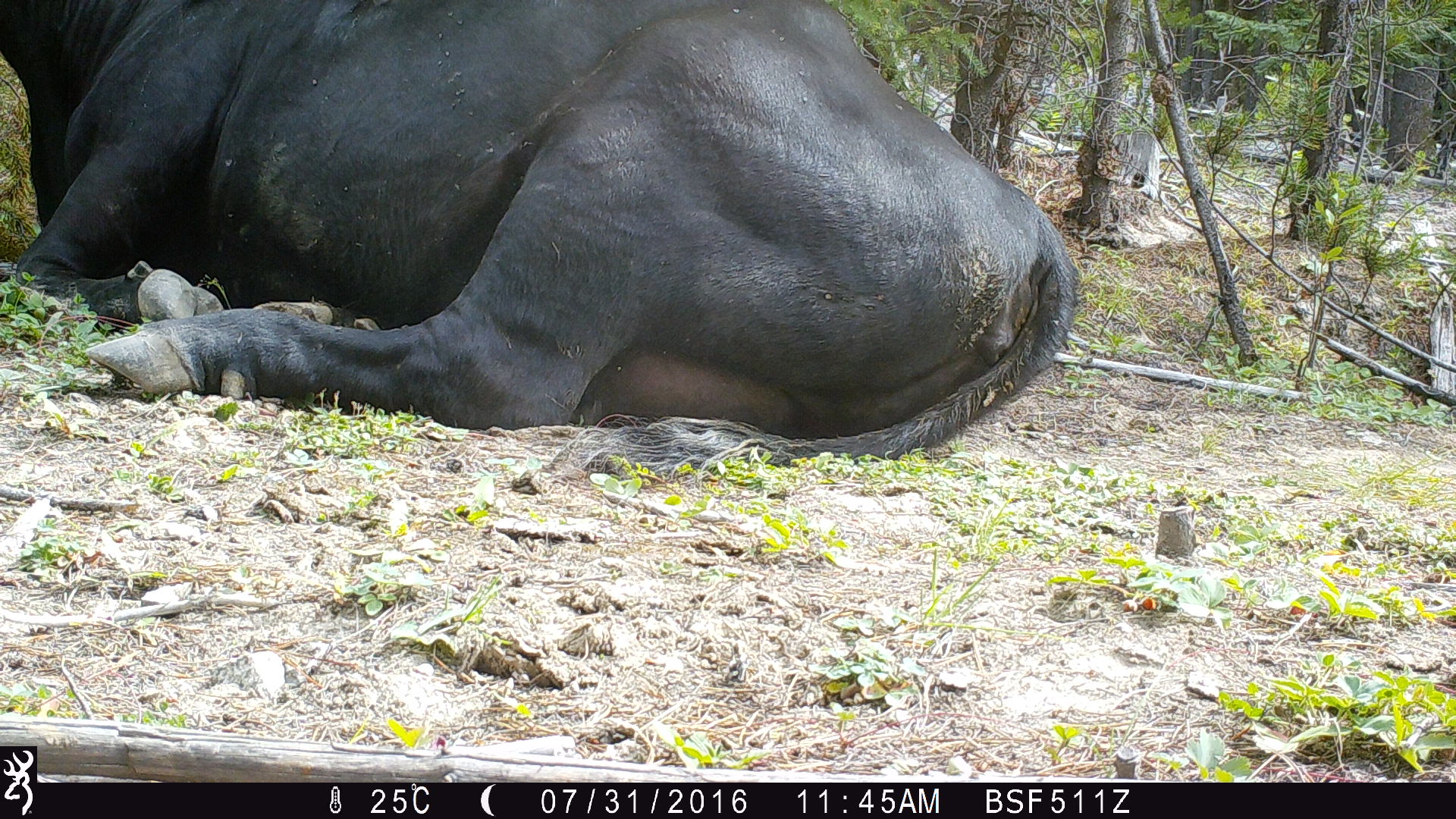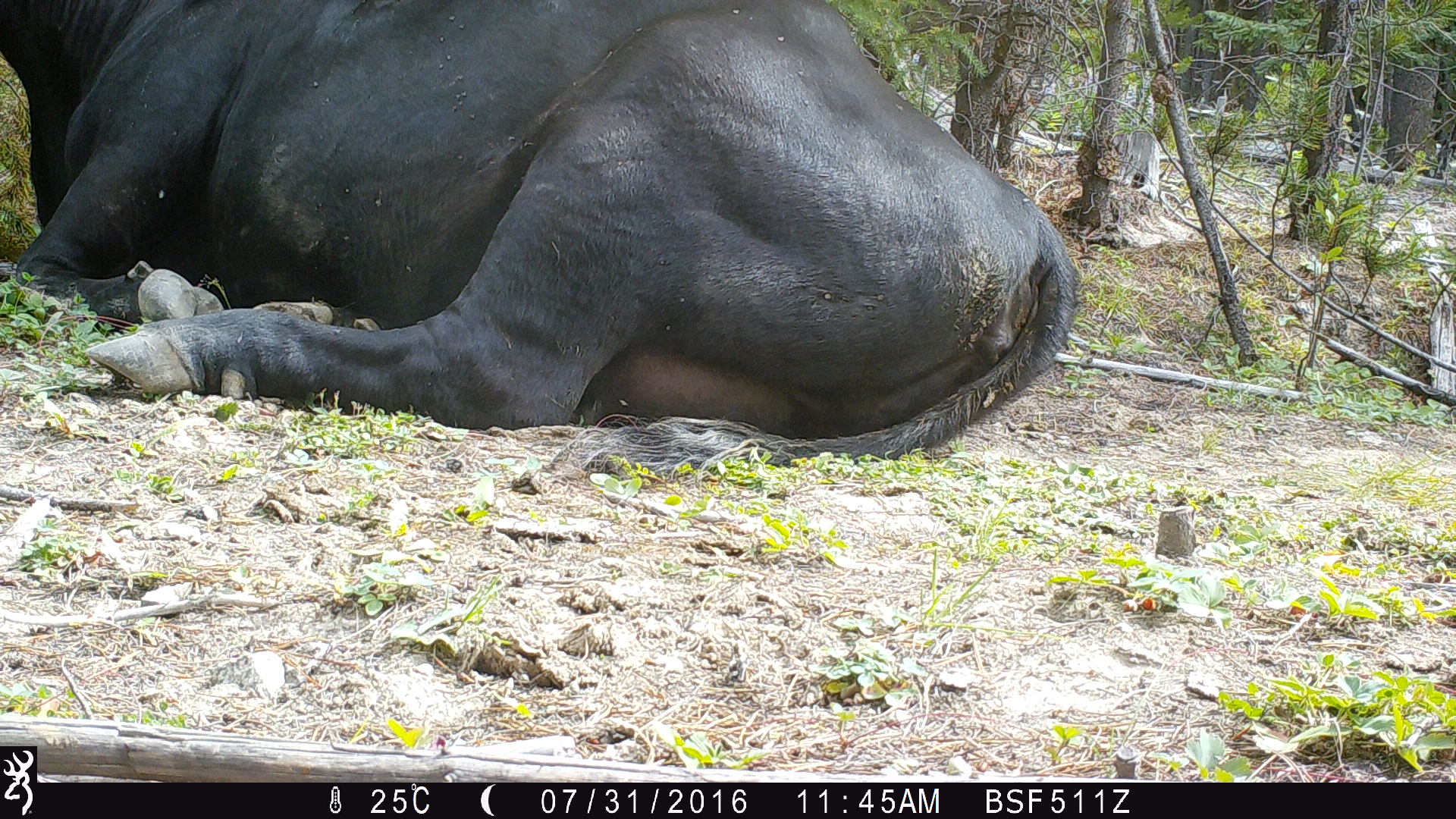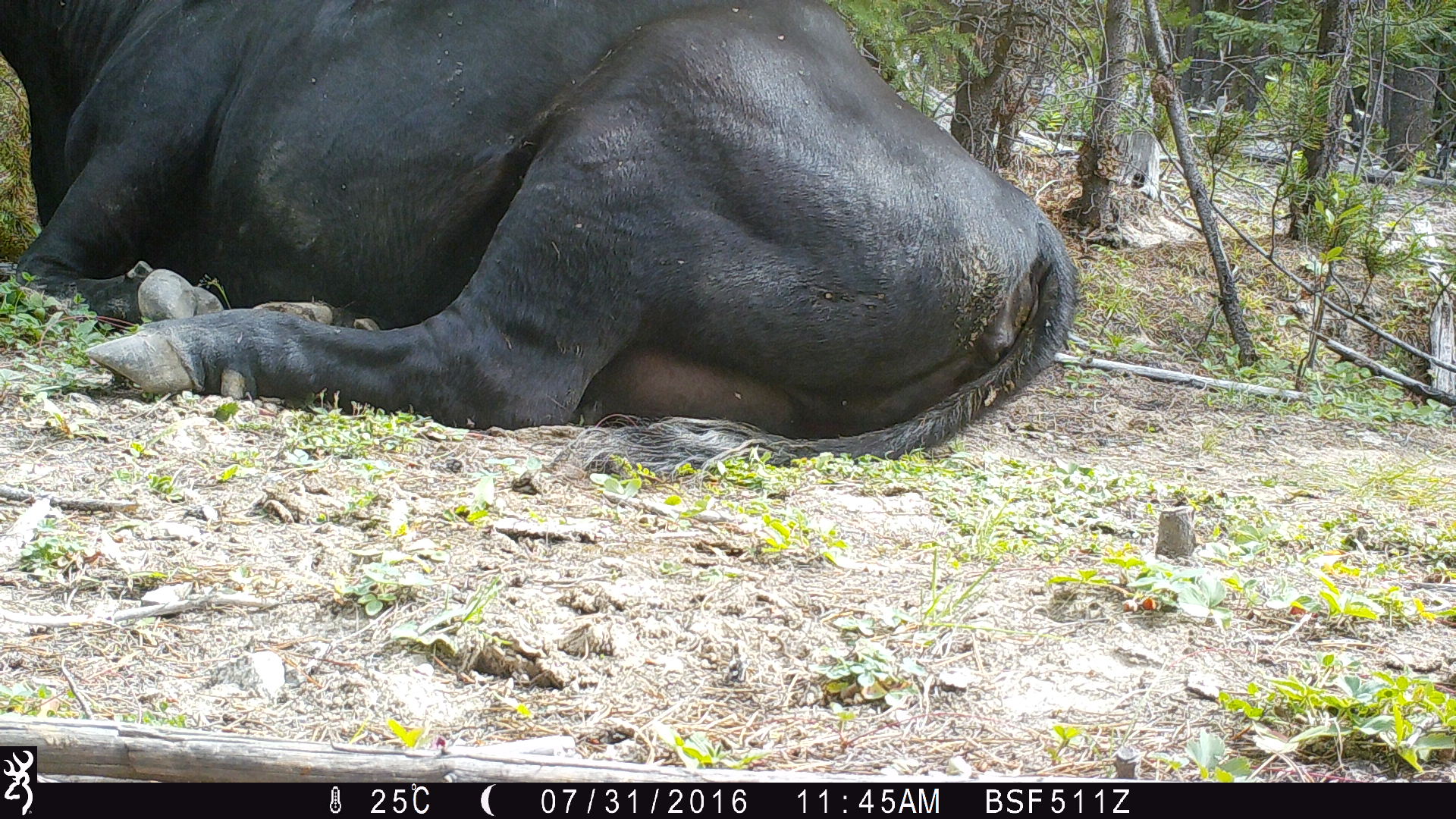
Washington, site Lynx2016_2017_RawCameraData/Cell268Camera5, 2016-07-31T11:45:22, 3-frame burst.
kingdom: Animalia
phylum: Chordata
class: Mammalia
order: Artiodactyla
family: Bovidae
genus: Bos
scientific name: Bos taurus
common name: domestic cattle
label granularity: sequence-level